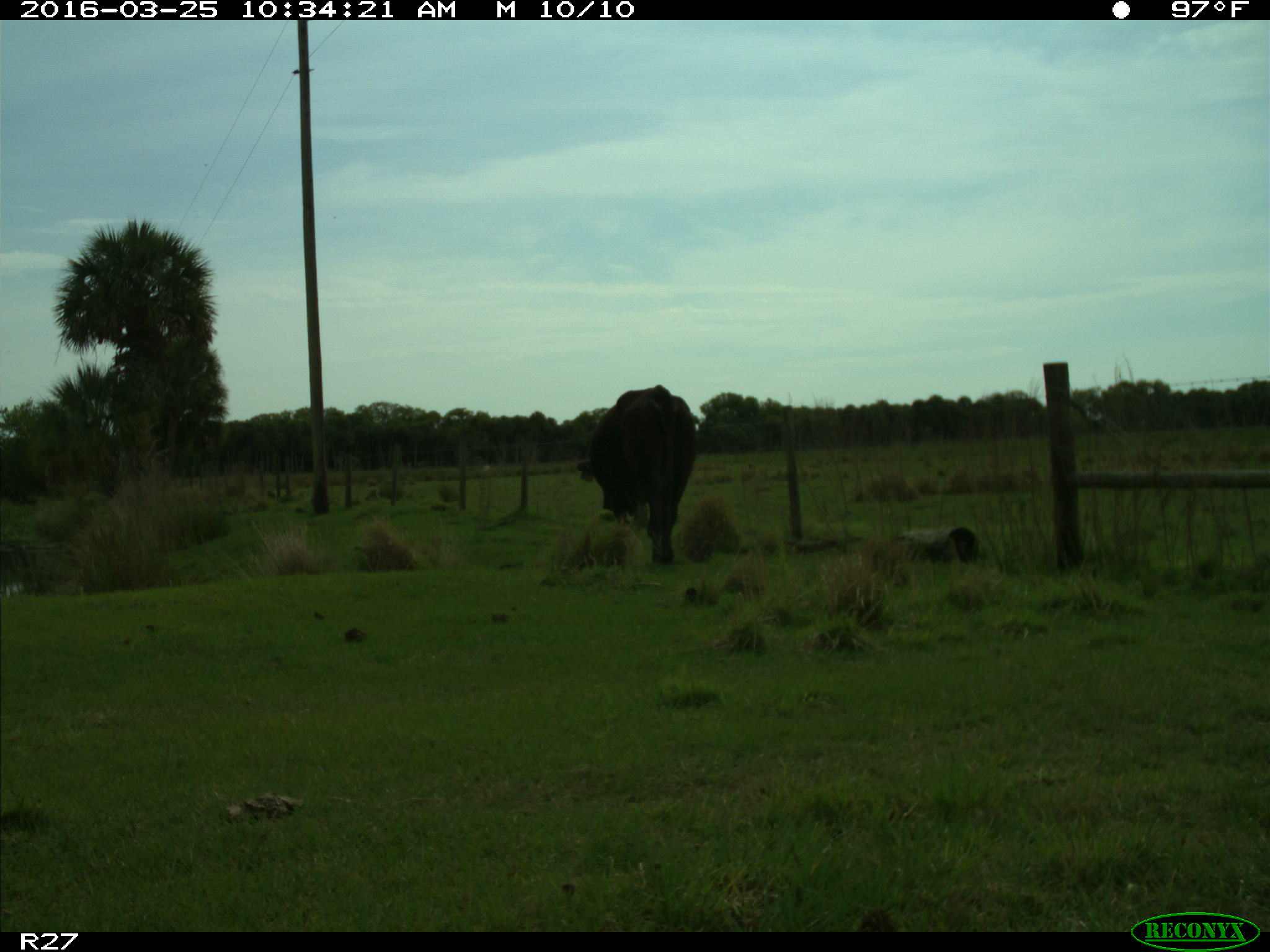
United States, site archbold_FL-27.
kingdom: Animalia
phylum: Chordata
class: Mammalia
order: Artiodactyla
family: Bovidae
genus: Bos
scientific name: Bos taurus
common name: domestic cow